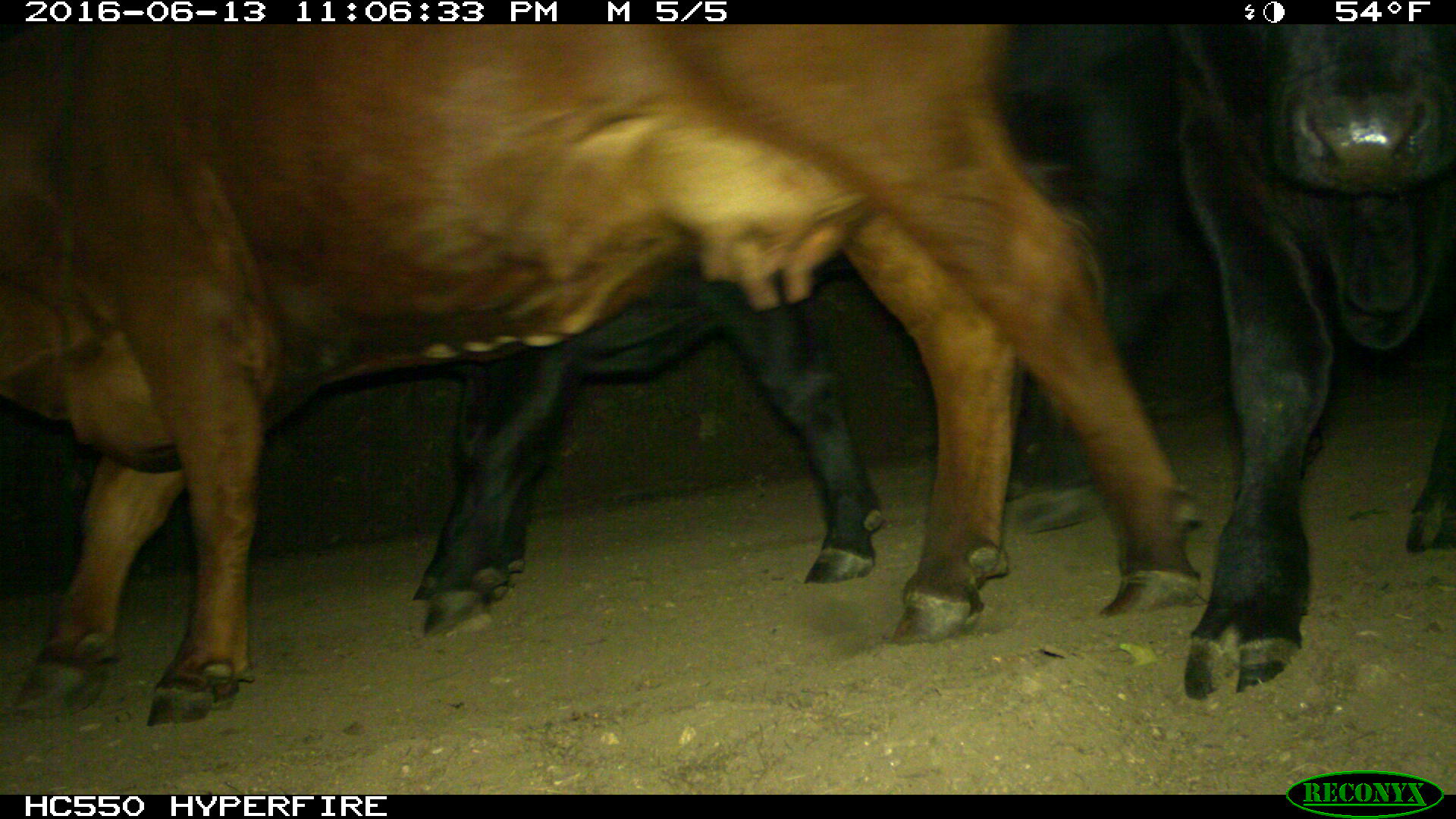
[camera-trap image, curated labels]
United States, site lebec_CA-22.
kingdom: Animalia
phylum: Chordata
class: Mammalia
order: Artiodactyla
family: Bovidae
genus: Bos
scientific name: Bos taurus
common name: domestic cow